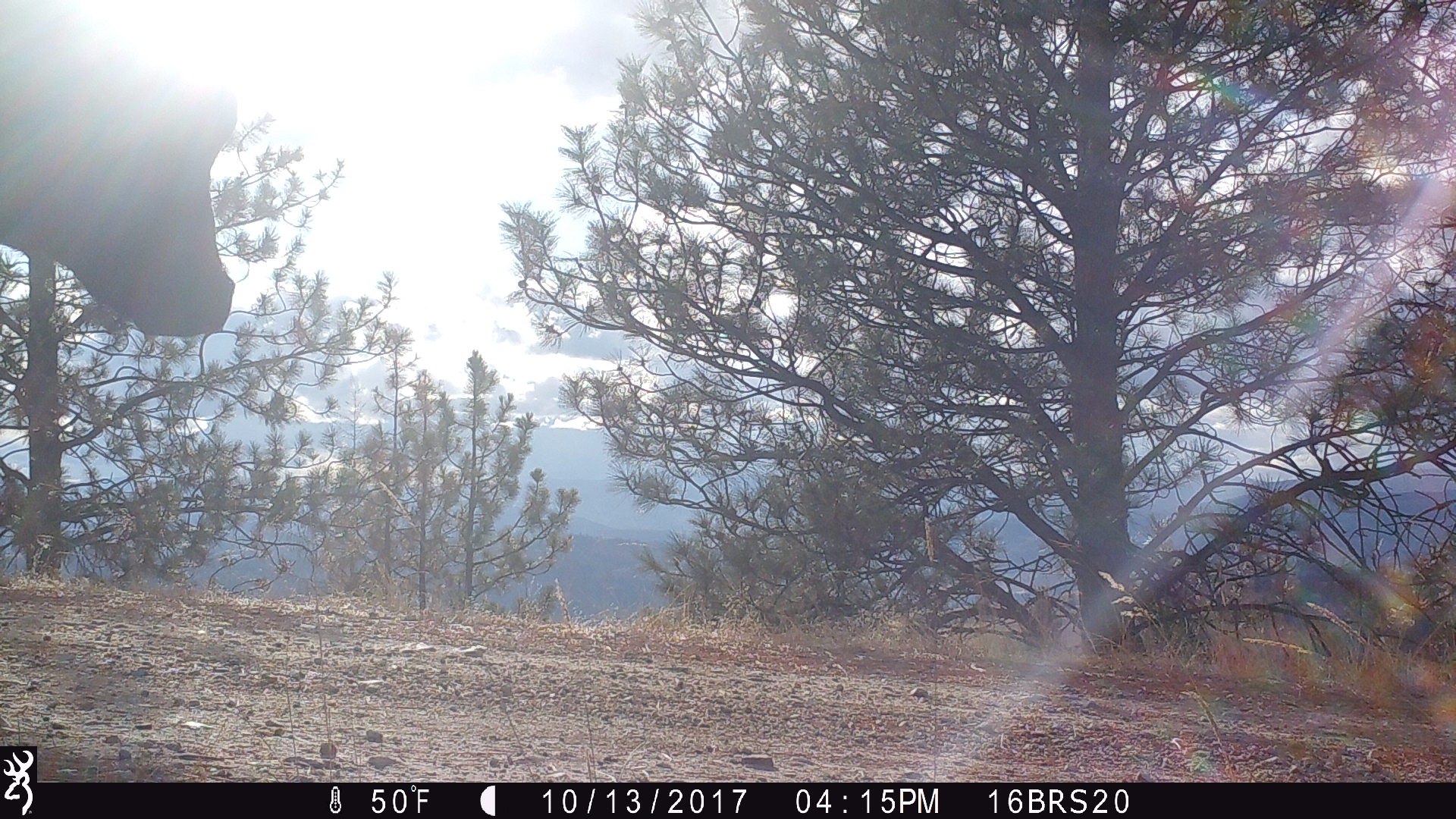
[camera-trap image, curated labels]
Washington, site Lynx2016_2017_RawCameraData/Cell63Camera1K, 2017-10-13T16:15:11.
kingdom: Animalia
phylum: Chordata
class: Mammalia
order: Artiodactyla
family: Bovidae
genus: Bos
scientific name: Bos taurus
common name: domestic cattle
Domestic cattle (Bos taurus). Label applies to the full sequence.